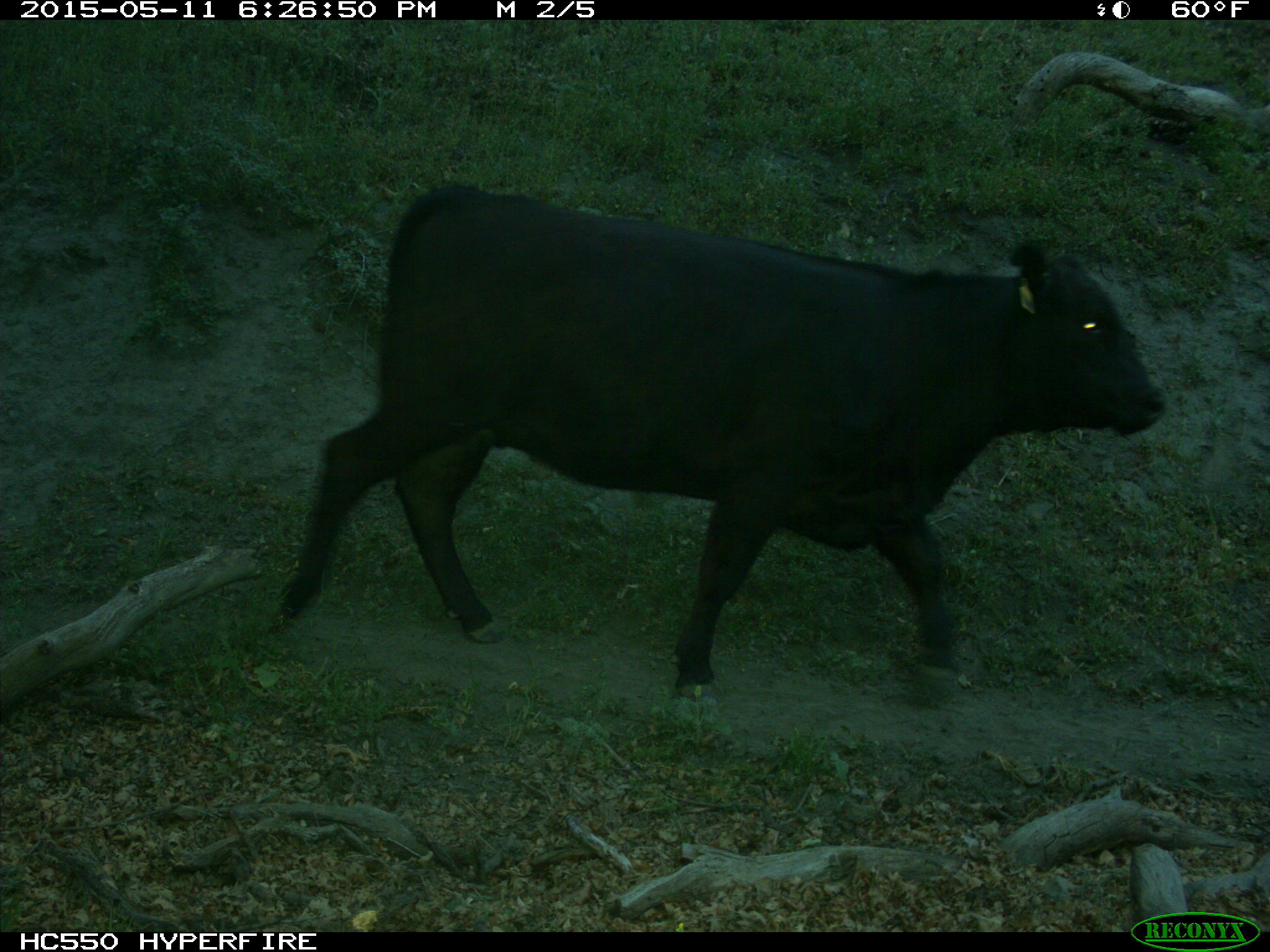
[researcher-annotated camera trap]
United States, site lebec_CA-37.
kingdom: Animalia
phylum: Chordata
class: Mammalia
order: Artiodactyla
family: Bovidae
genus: Bos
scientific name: Bos taurus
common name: domestic cow